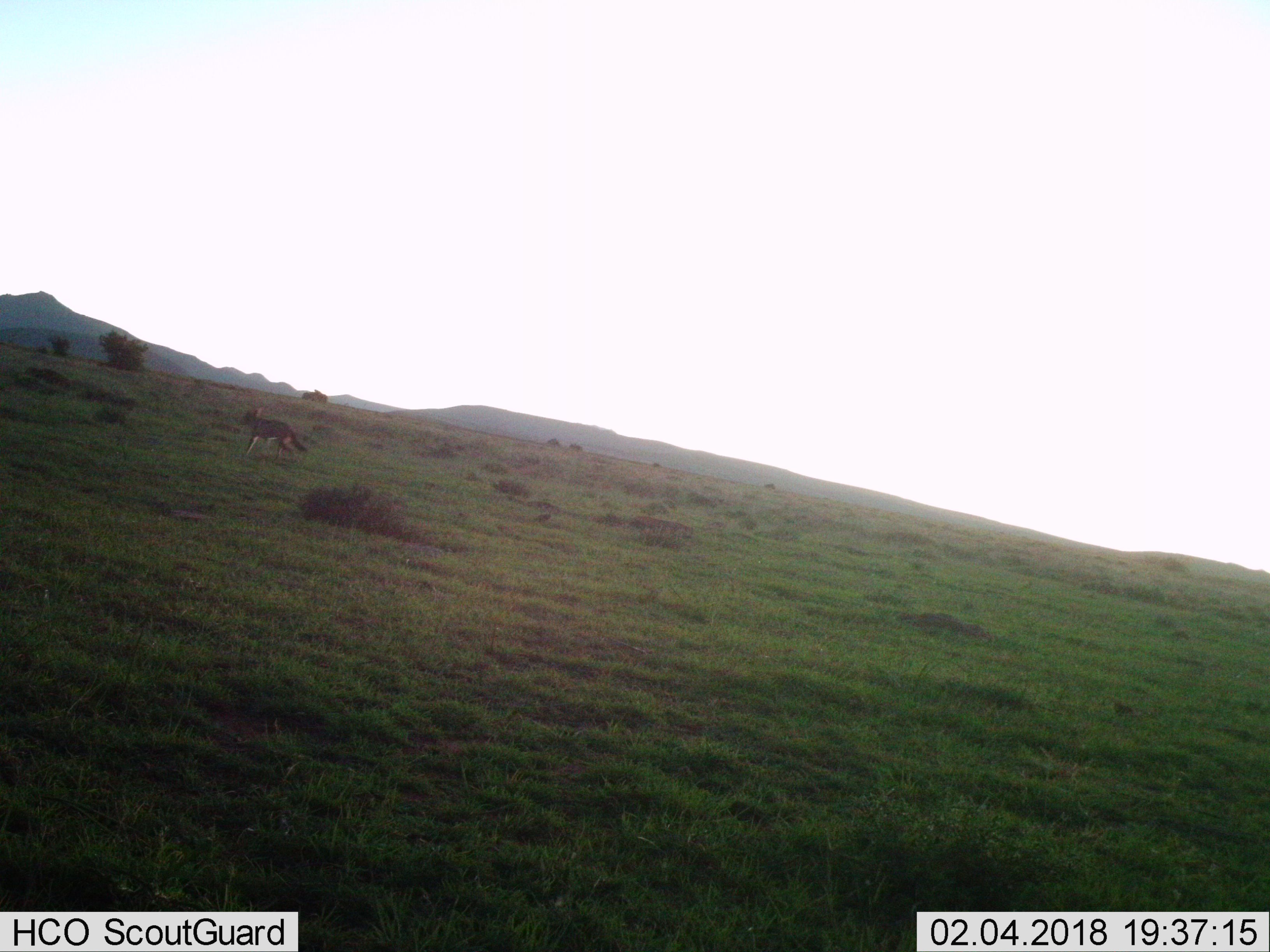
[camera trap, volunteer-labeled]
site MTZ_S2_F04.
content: unidentified animal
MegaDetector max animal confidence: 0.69